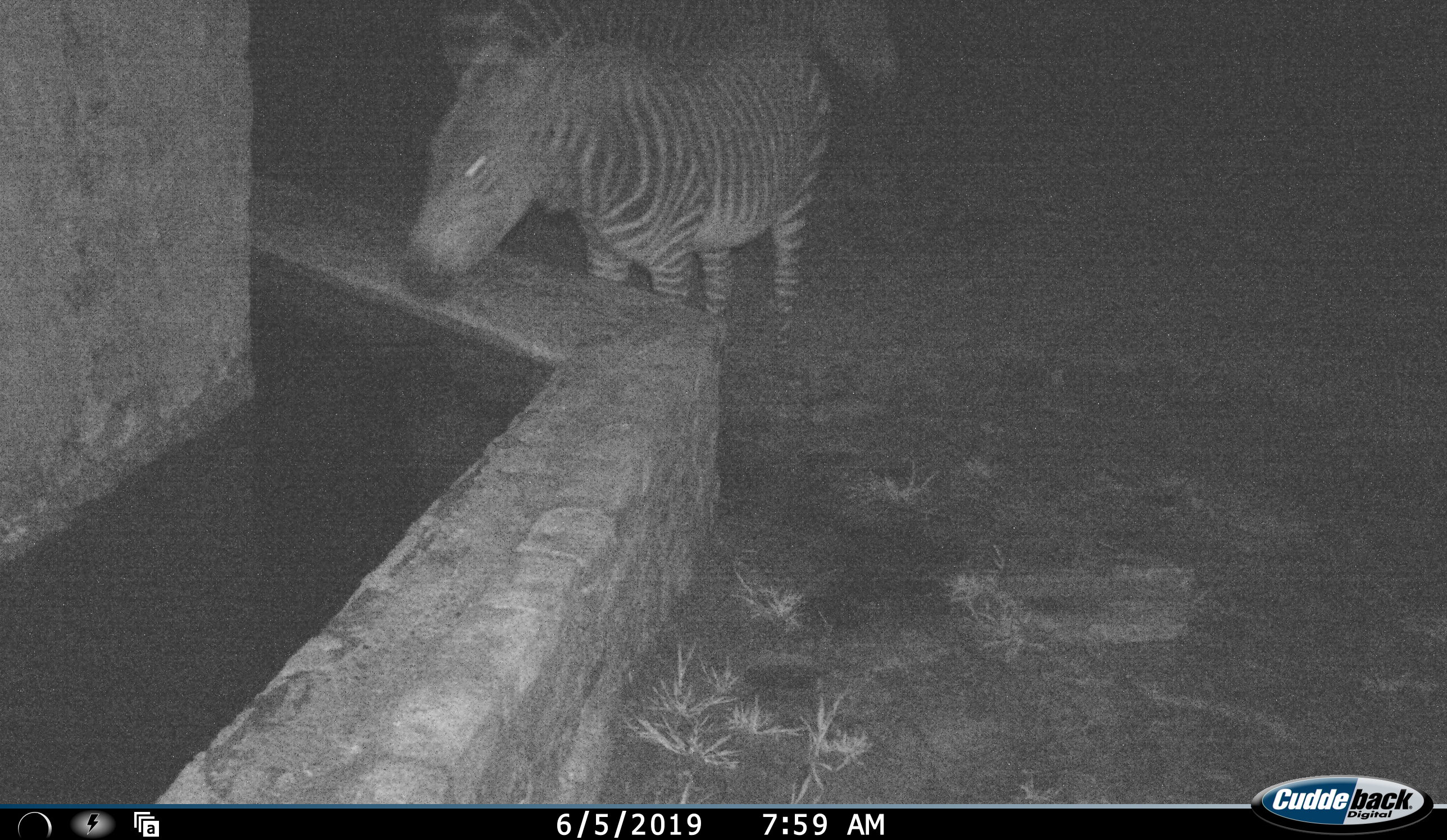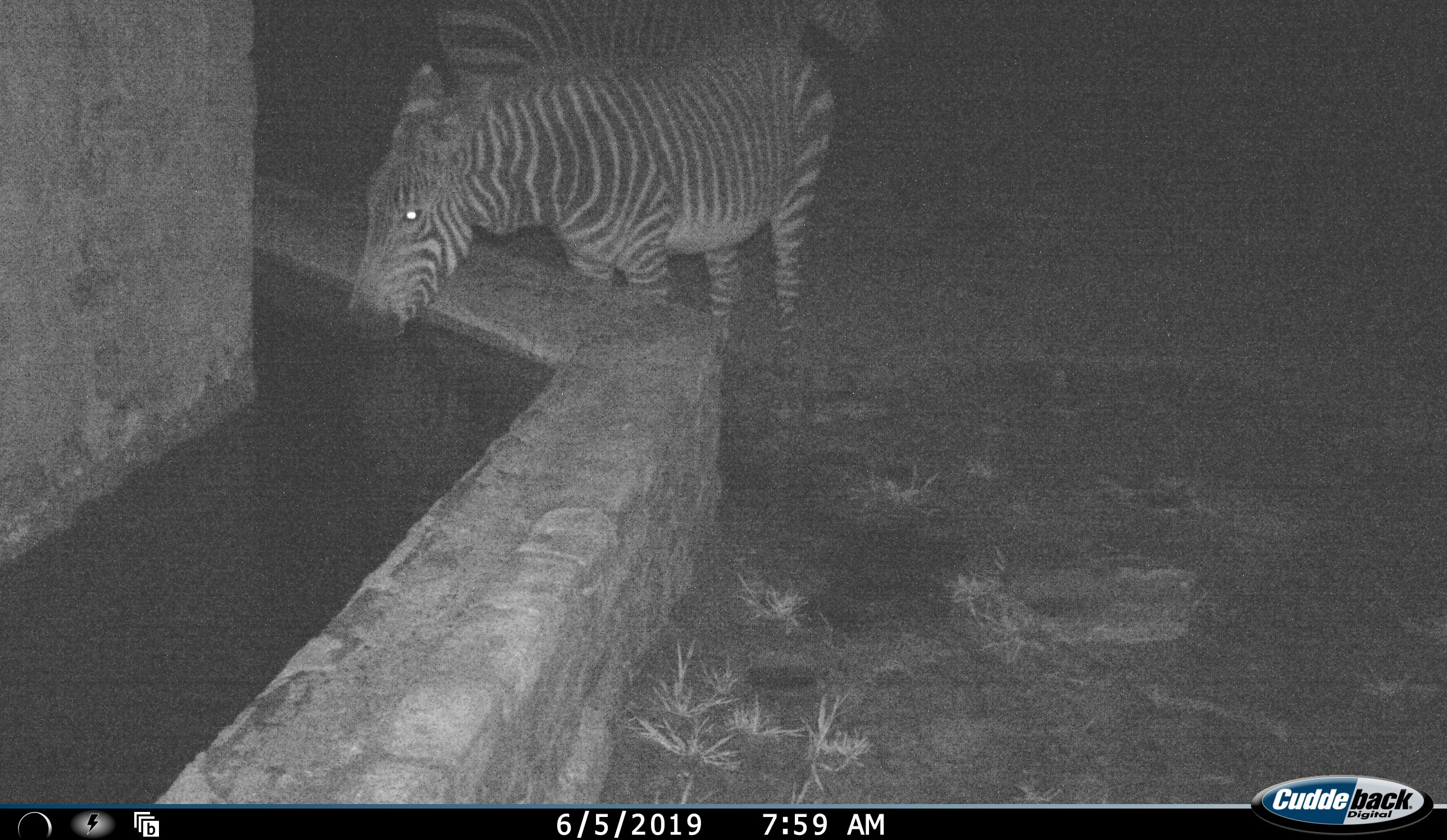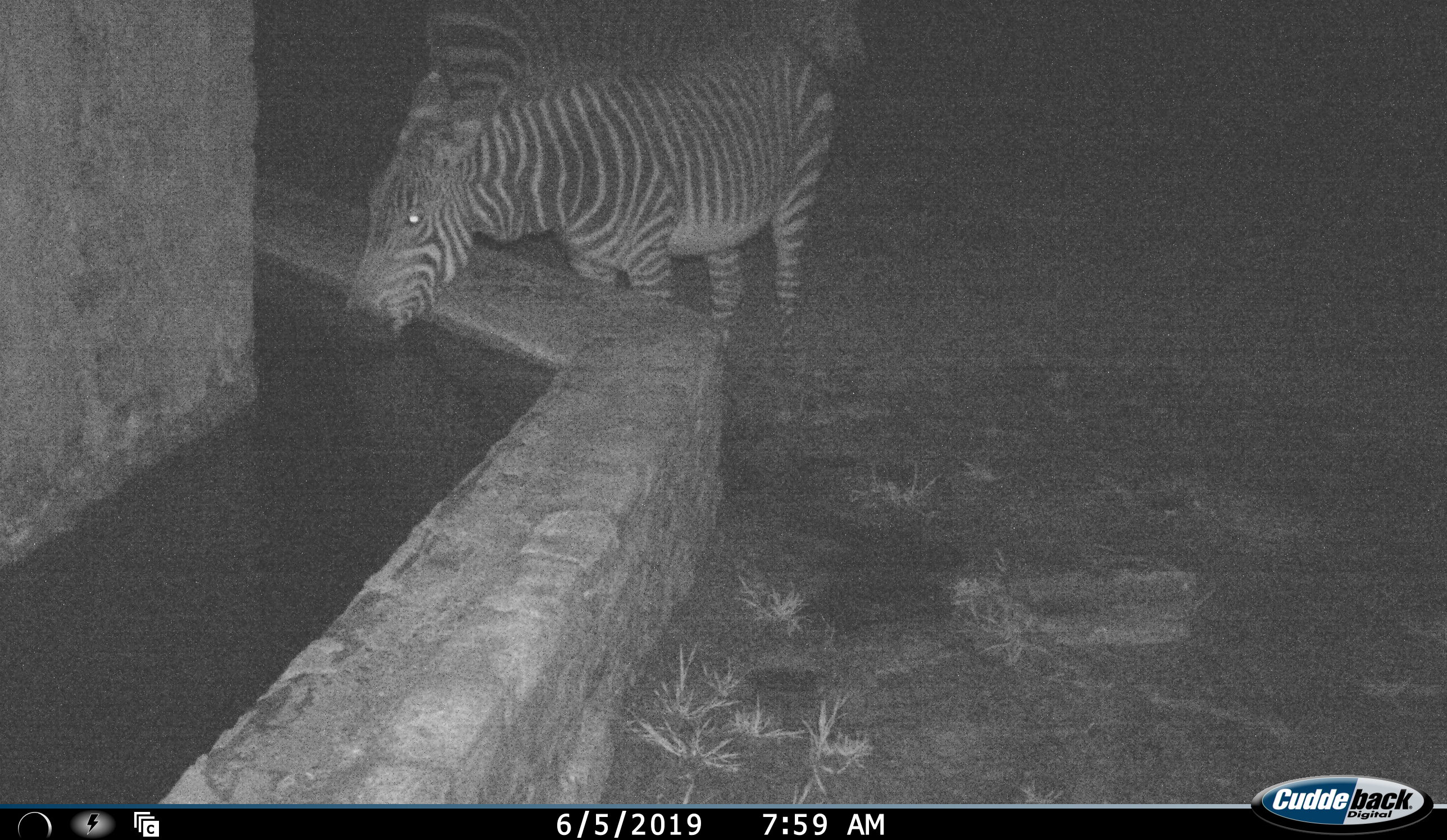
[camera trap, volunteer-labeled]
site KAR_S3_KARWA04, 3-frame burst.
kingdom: Animalia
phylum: Chordata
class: Mammalia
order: Perissodactyla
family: Equidae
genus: Equus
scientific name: Equus zebra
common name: mountain zebra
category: zebramountain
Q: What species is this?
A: Zebramountain (mountain zebra) (Equus zebra).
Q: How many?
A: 2.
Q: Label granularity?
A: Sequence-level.